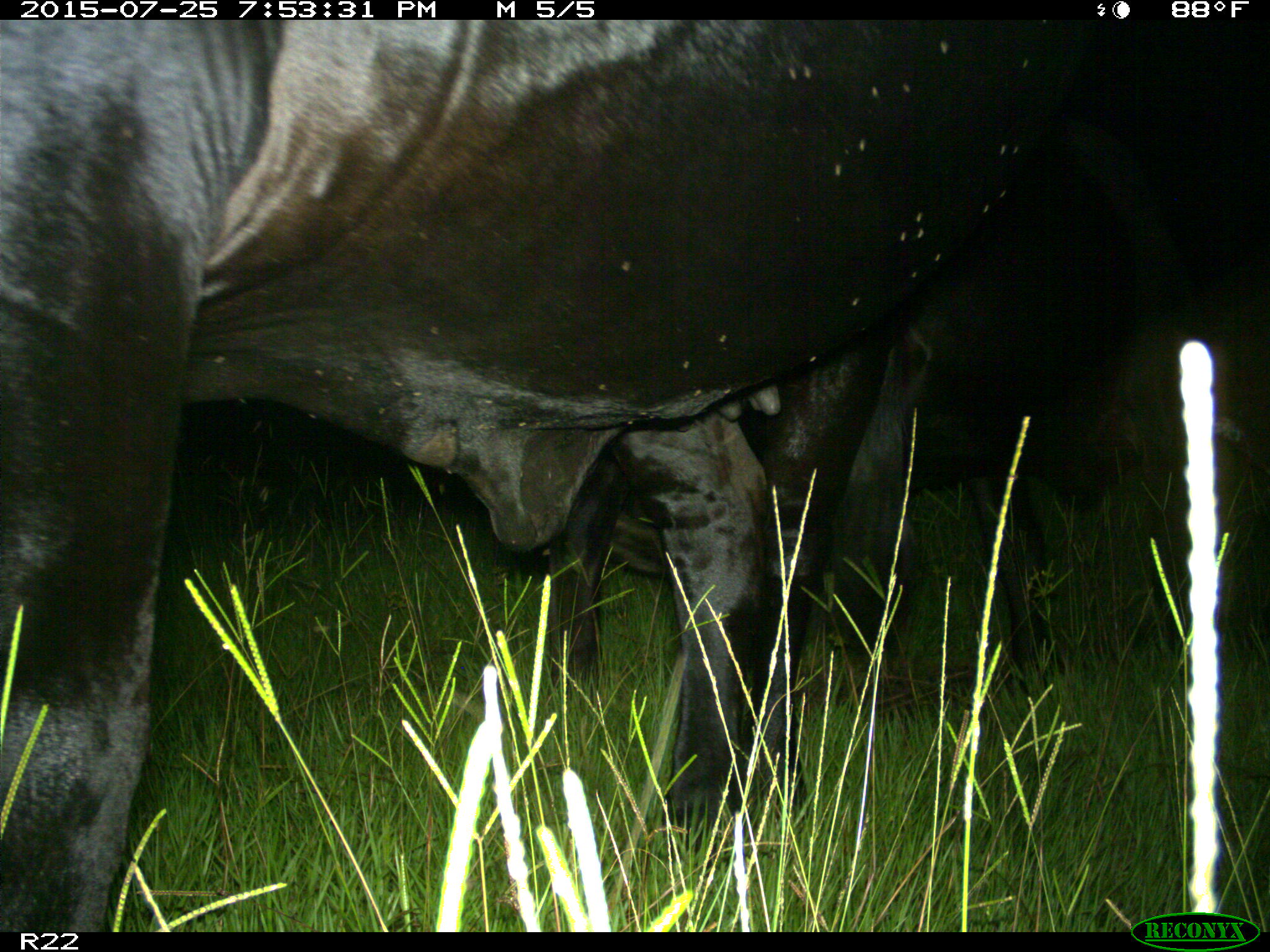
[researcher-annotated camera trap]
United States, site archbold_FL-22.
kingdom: Animalia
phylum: Chordata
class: Mammalia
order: Artiodactyla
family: Bovidae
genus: Bos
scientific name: Bos taurus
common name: domestic cow